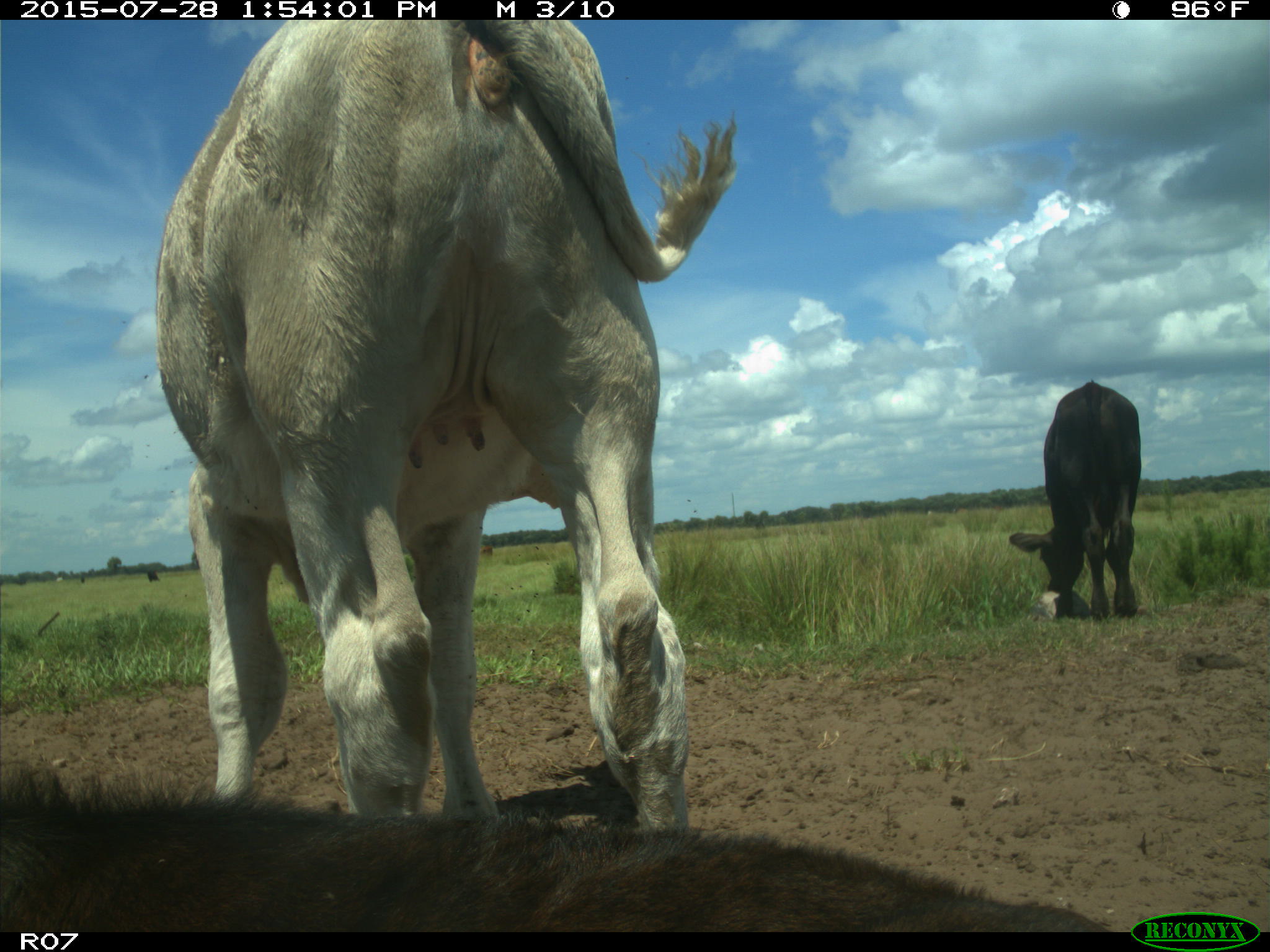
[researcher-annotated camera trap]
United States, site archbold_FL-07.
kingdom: Animalia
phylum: Chordata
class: Mammalia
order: Artiodactyla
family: Bovidae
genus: Bos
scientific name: Bos taurus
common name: domestic cow